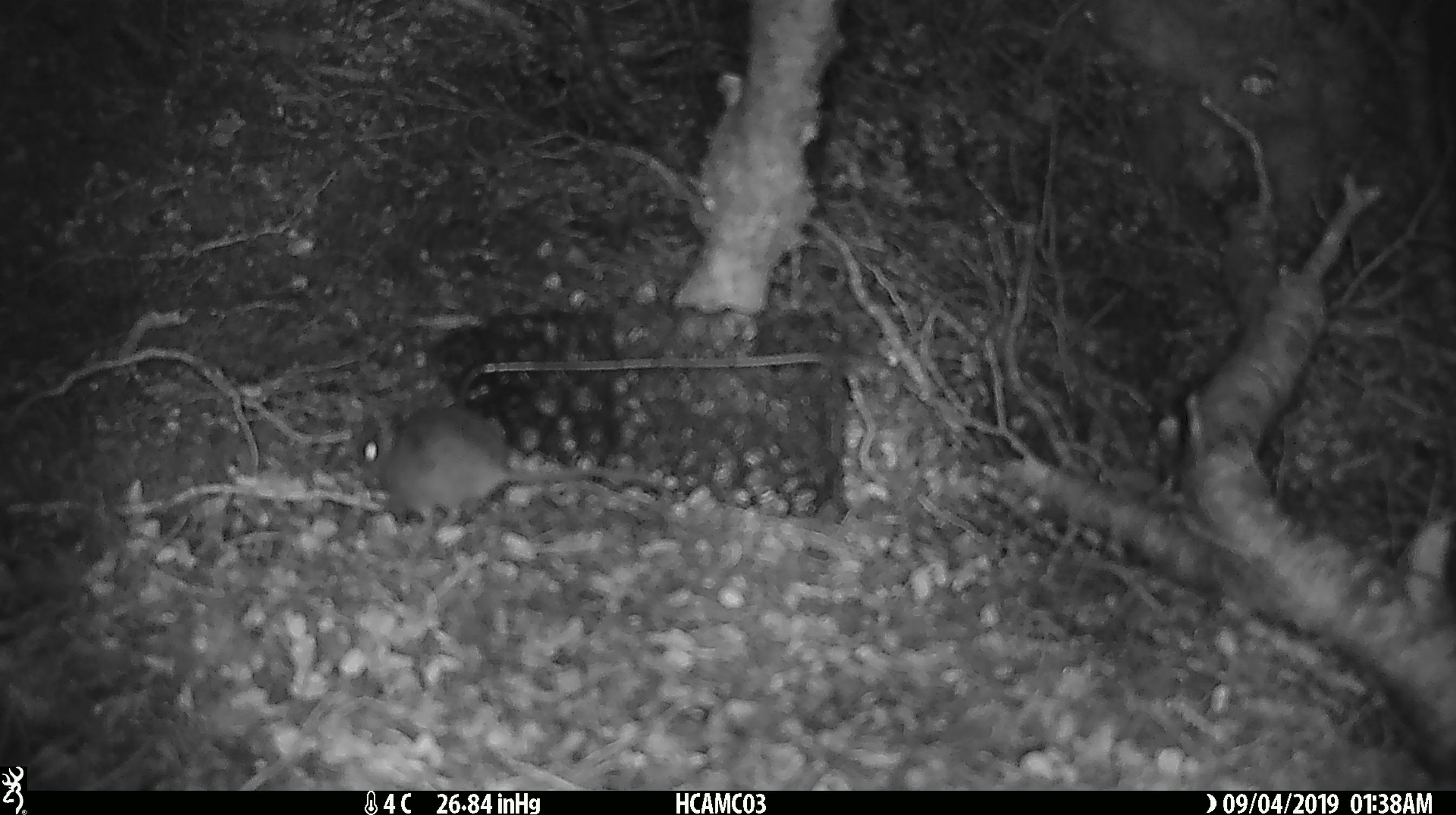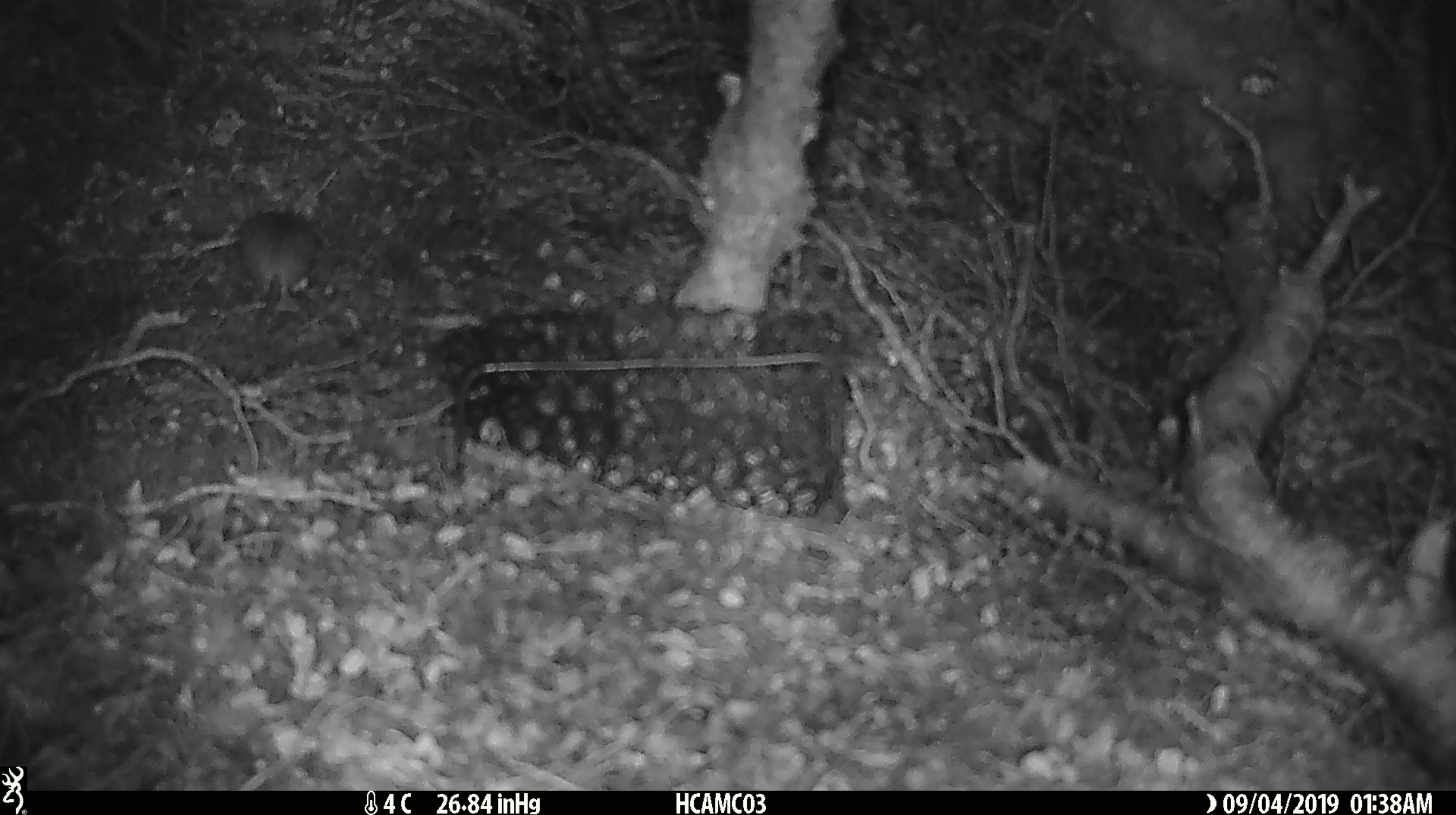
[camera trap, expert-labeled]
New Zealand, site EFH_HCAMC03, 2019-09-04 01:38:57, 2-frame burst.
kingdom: Animalia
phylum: Chordata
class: Mammalia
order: Rodentia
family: Muridae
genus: Mus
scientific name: Mus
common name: mouse